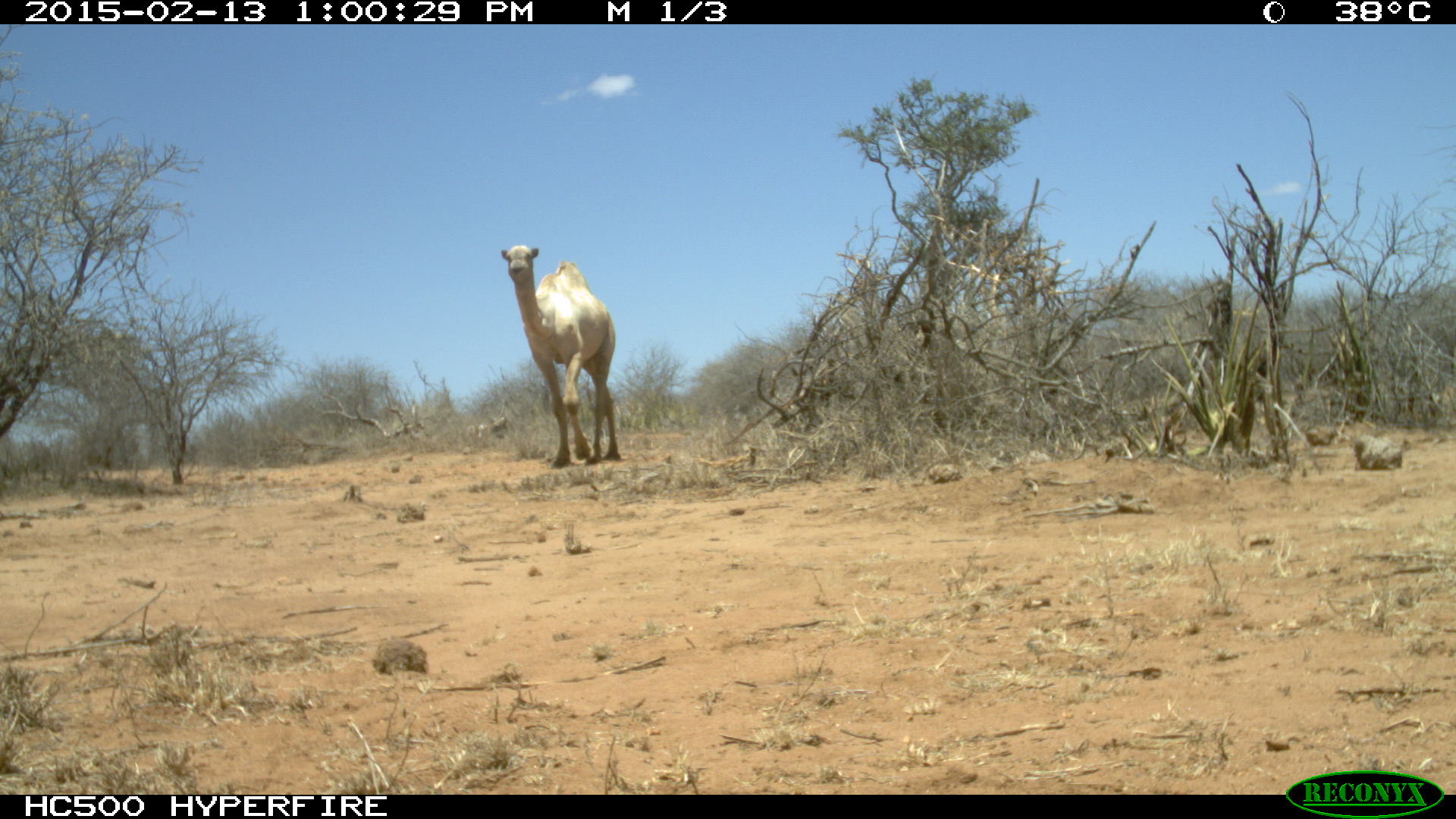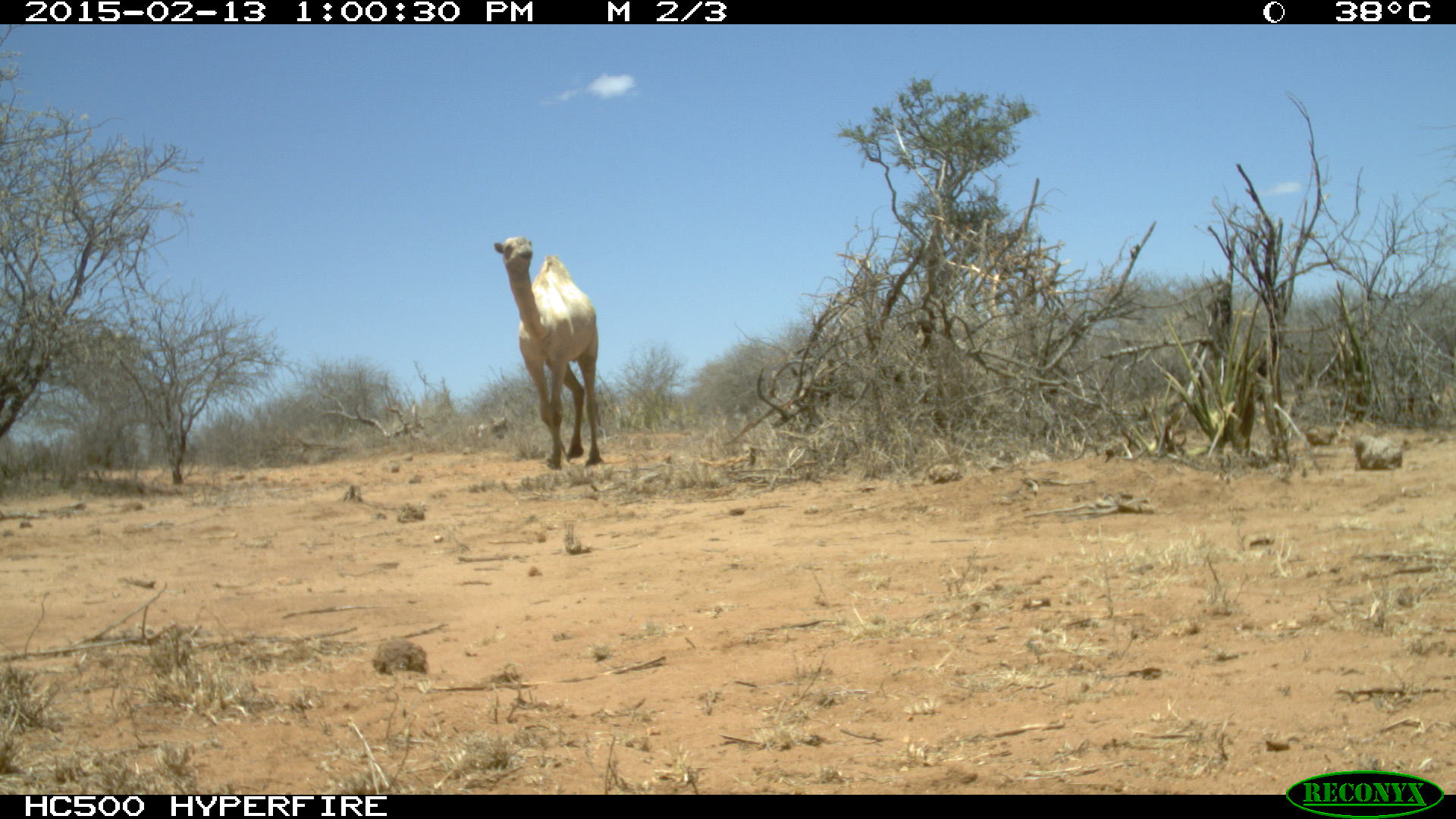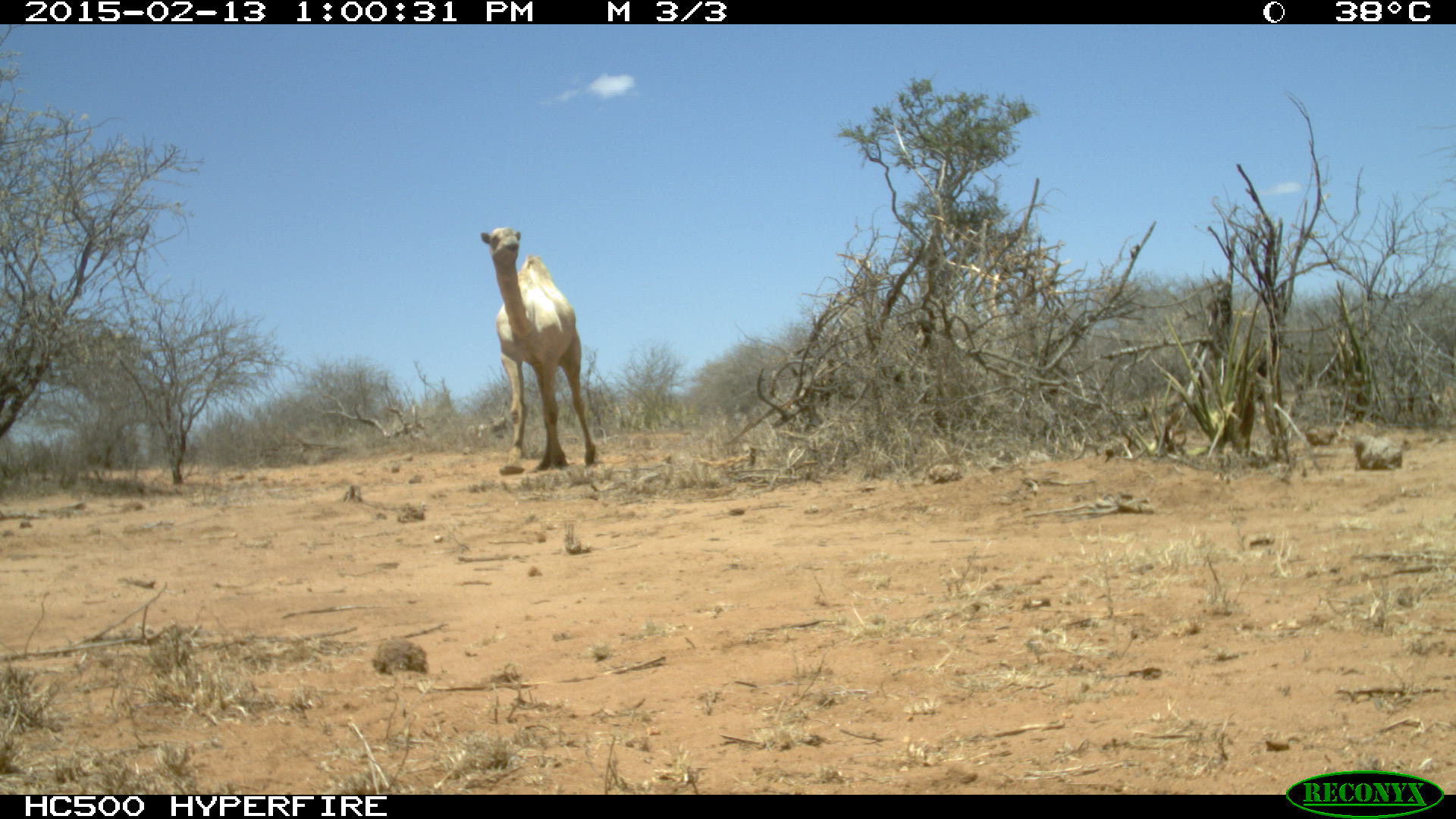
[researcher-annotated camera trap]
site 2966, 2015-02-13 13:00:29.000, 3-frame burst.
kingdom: Animalia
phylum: Chordata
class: Mammalia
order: Artiodactyla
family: Camelidae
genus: Camelus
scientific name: Camelus dromedarius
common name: dromedary camel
Camelus dromedarius (dromedary camel), count 1.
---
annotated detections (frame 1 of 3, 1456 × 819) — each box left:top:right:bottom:
camelus dromedarius: 497:243:622:465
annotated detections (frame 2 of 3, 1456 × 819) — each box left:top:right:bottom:
camelus dromedarius: 493:235:602:469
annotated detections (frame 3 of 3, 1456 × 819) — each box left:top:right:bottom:
camelus dromedarius: 479:224:599:476